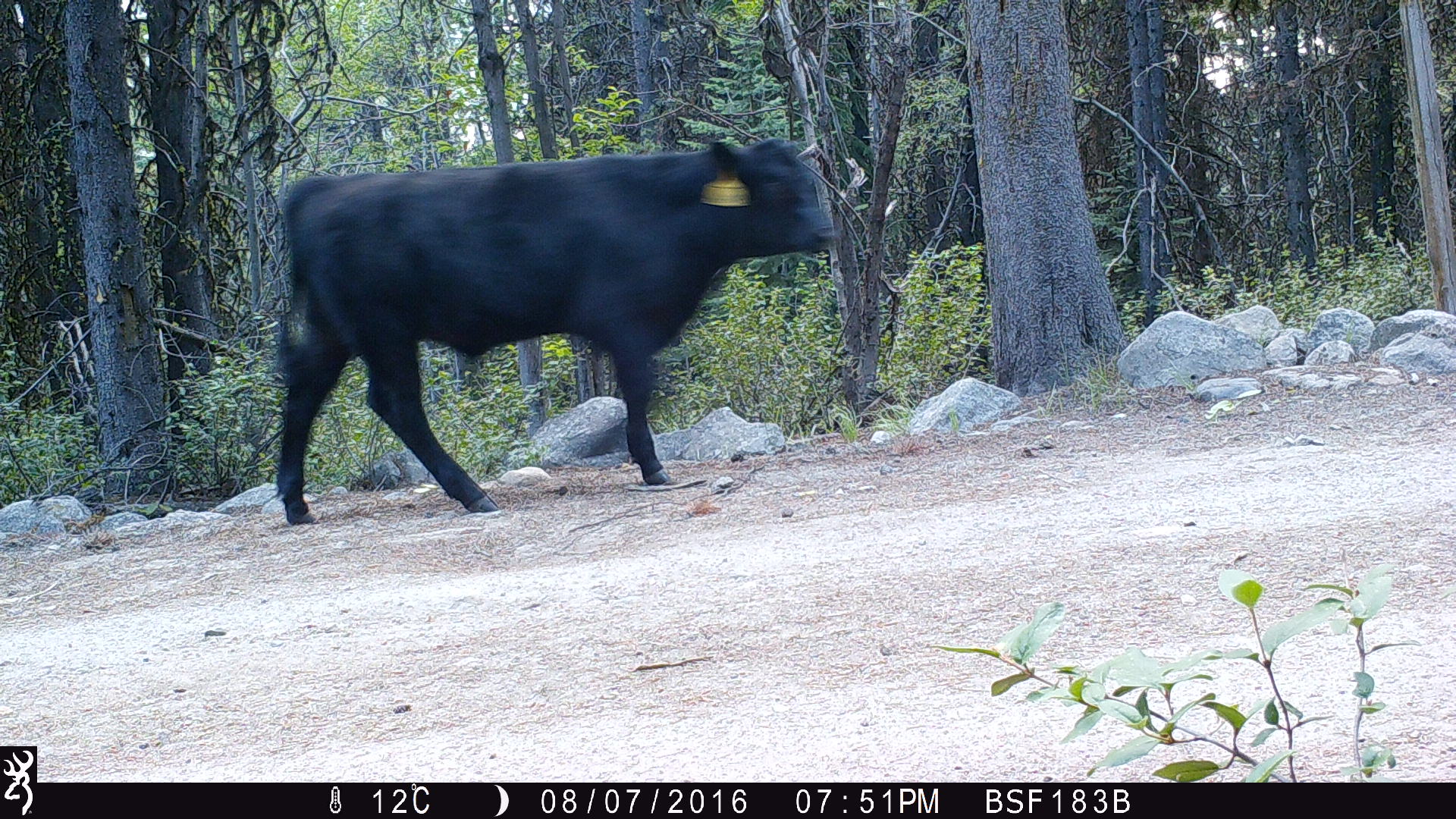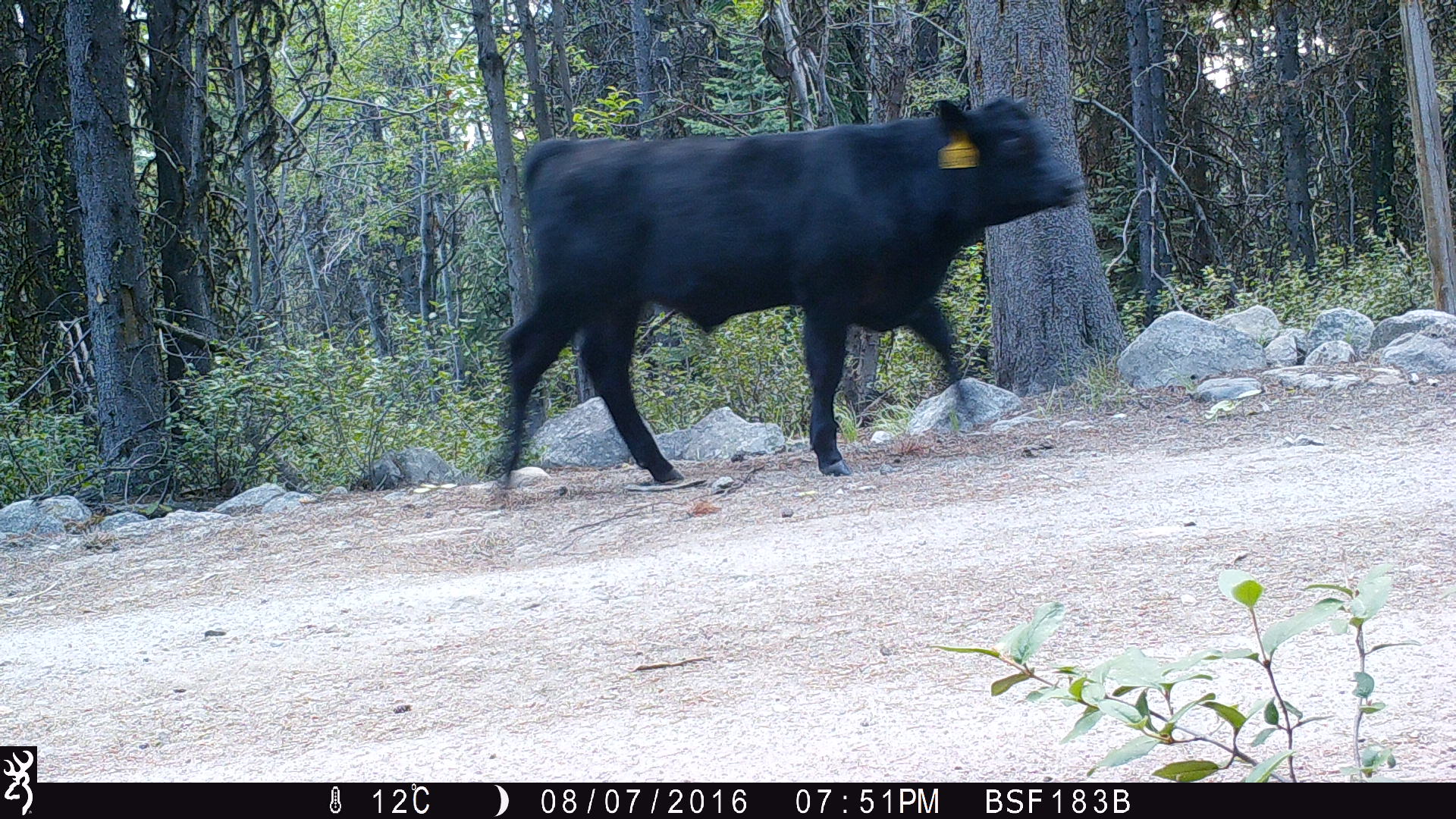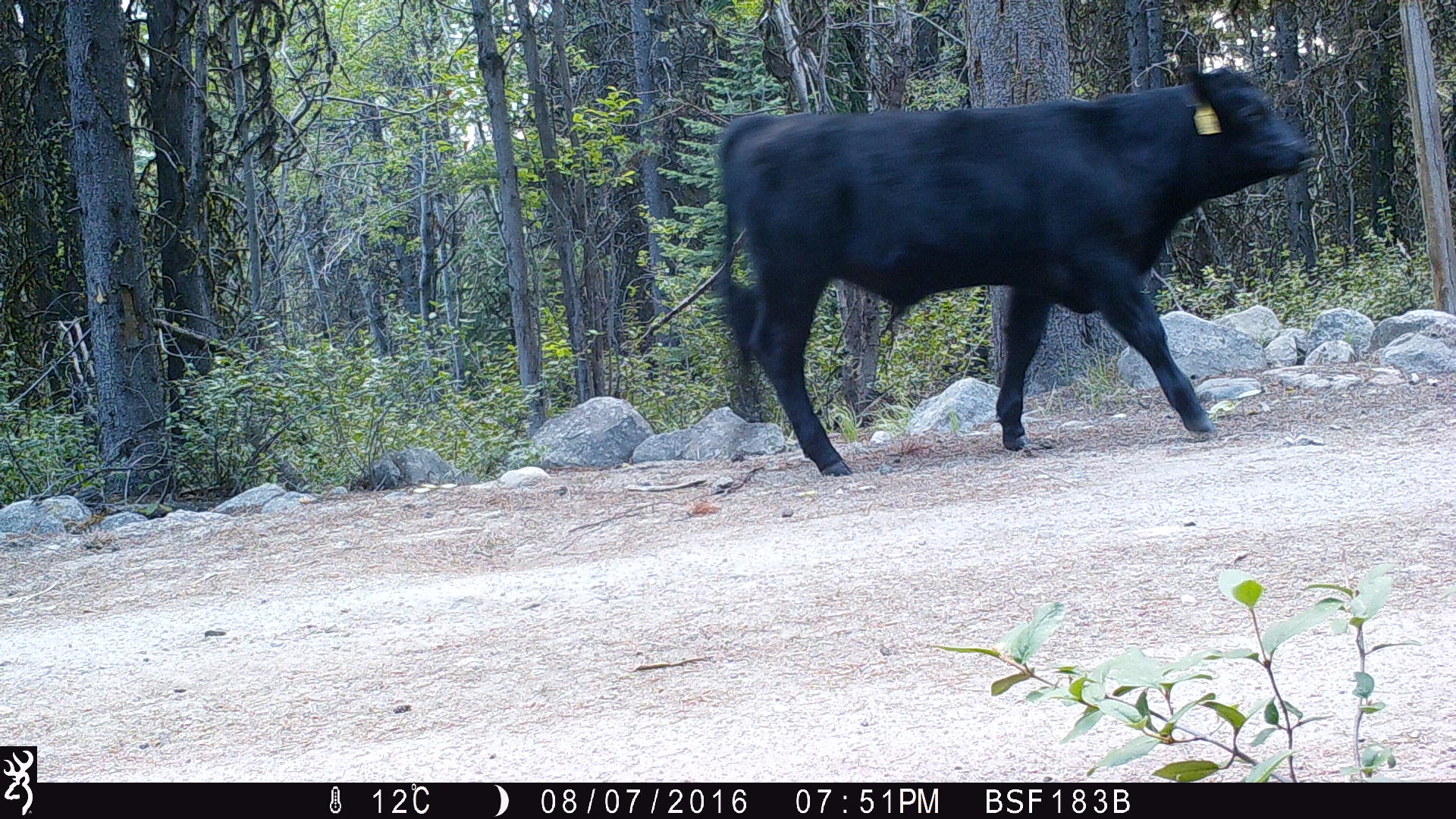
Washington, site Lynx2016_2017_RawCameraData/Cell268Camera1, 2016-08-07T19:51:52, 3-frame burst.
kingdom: Animalia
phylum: Chordata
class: Mammalia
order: Artiodactyla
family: Bovidae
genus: Bos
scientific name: Bos taurus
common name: domestic cattle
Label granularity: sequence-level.